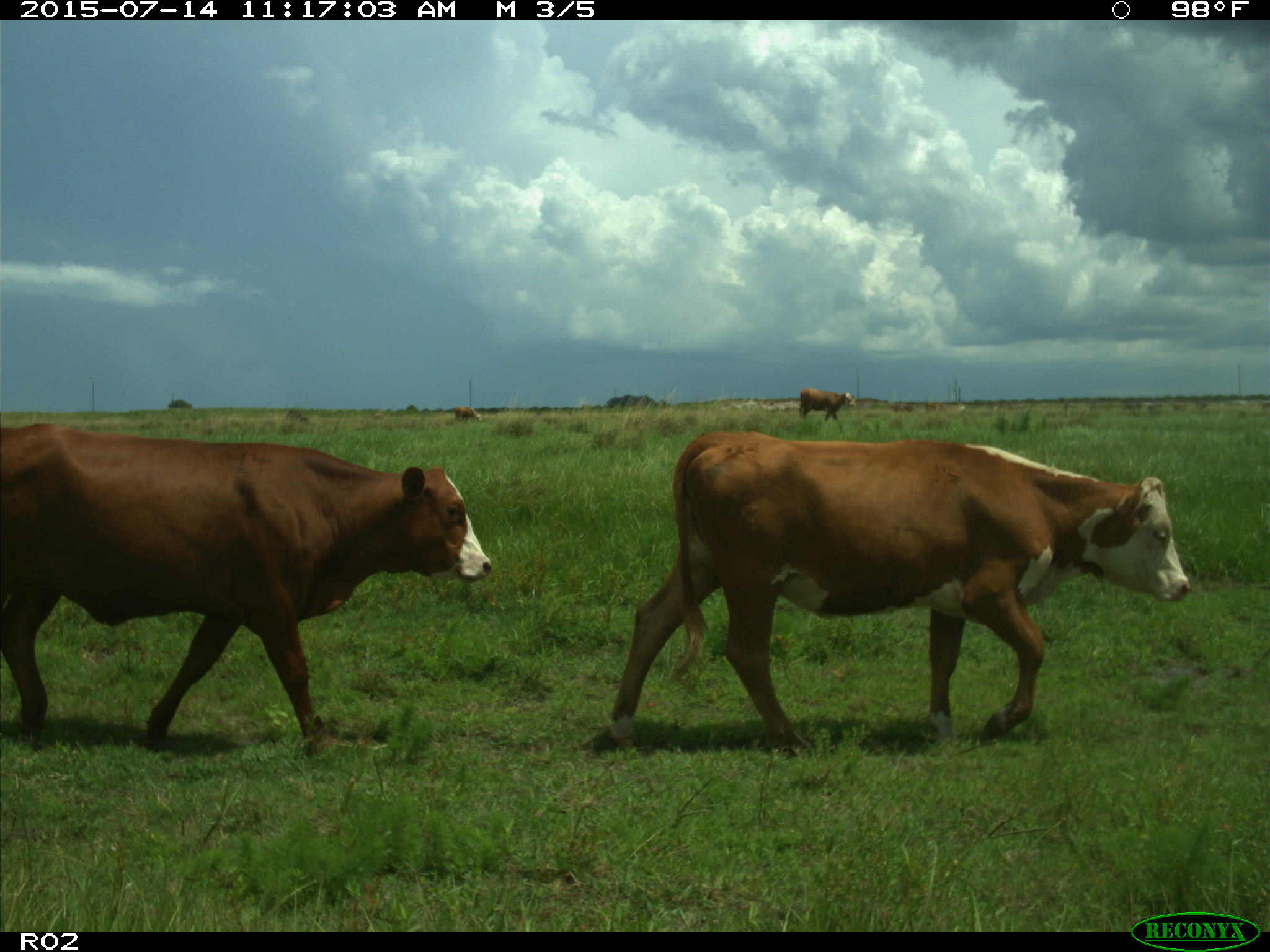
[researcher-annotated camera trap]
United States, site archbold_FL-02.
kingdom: Animalia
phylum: Chordata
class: Mammalia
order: Artiodactyla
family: Bovidae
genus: Bos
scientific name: Bos taurus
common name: domestic cow